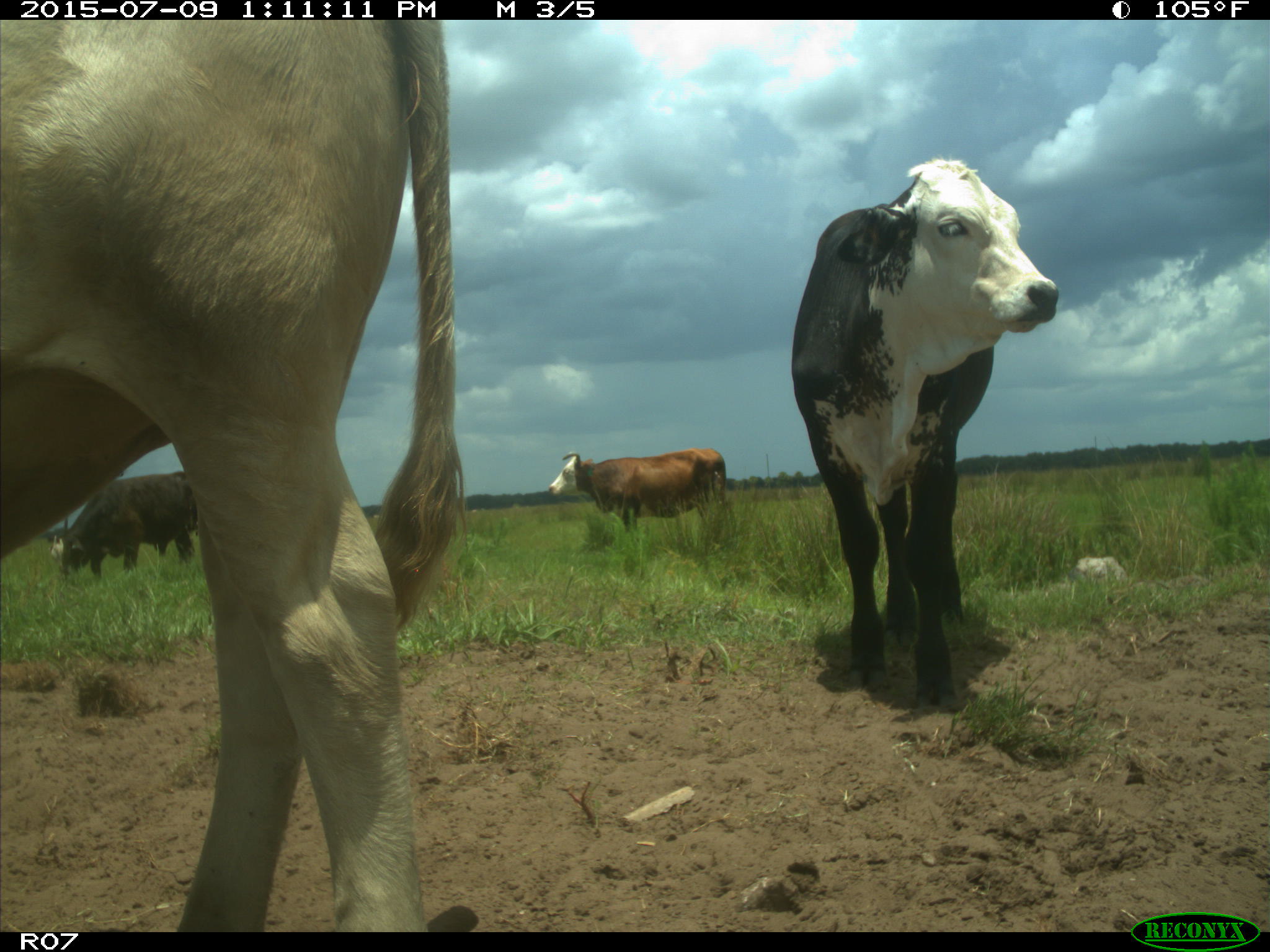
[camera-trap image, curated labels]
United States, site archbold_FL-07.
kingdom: Animalia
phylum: Chordata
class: Mammalia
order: Artiodactyla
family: Bovidae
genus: Bos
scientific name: Bos taurus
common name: domestic cow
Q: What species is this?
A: Bos taurus (domestic cow).